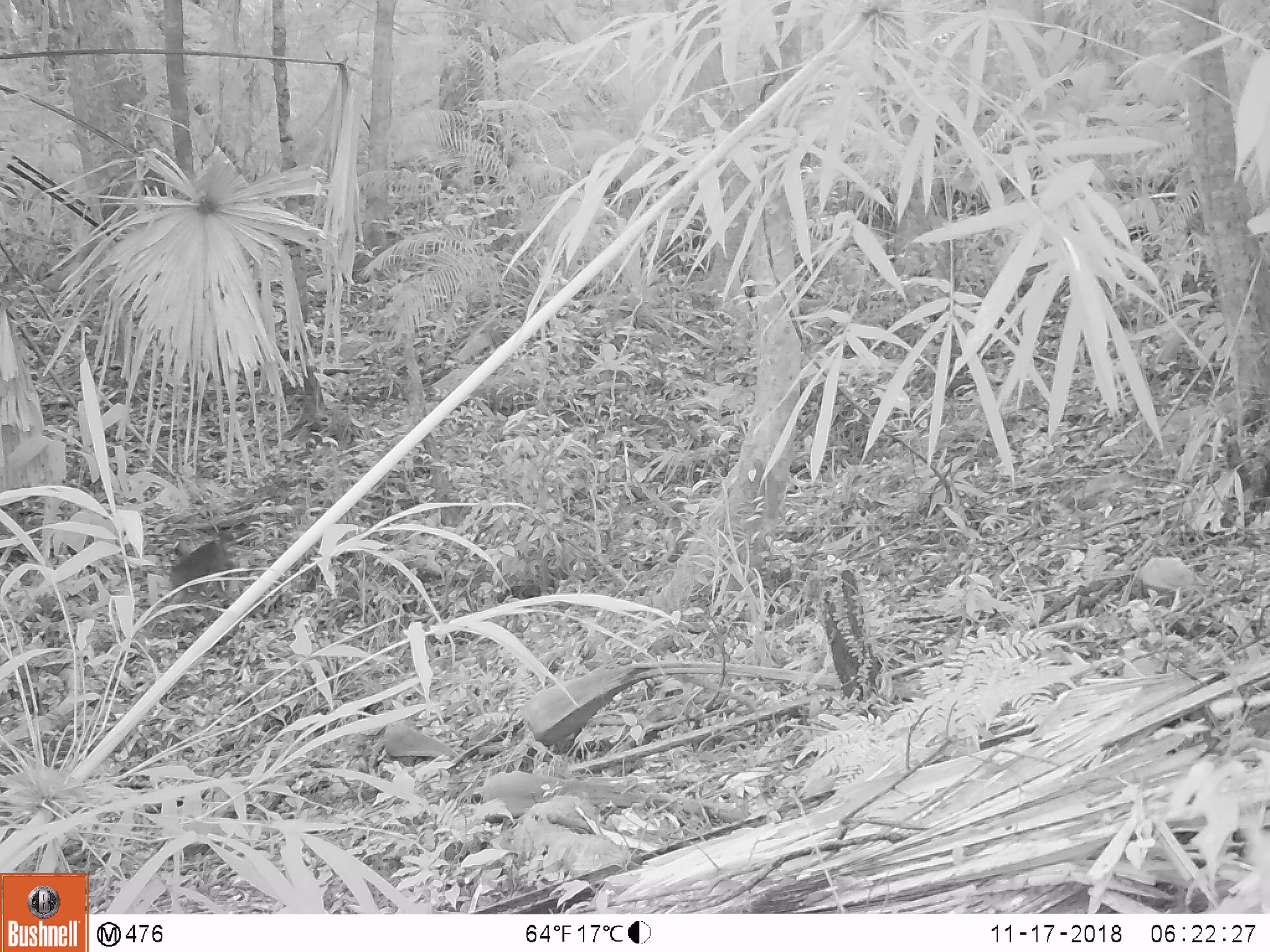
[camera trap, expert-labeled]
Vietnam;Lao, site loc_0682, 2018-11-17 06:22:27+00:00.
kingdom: Animalia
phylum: Chordata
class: Mammalia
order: Primates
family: Cercopithecidae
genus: Macaca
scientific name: Macaca arctoides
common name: stump-tailed macaque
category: stump tailed macaque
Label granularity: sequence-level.